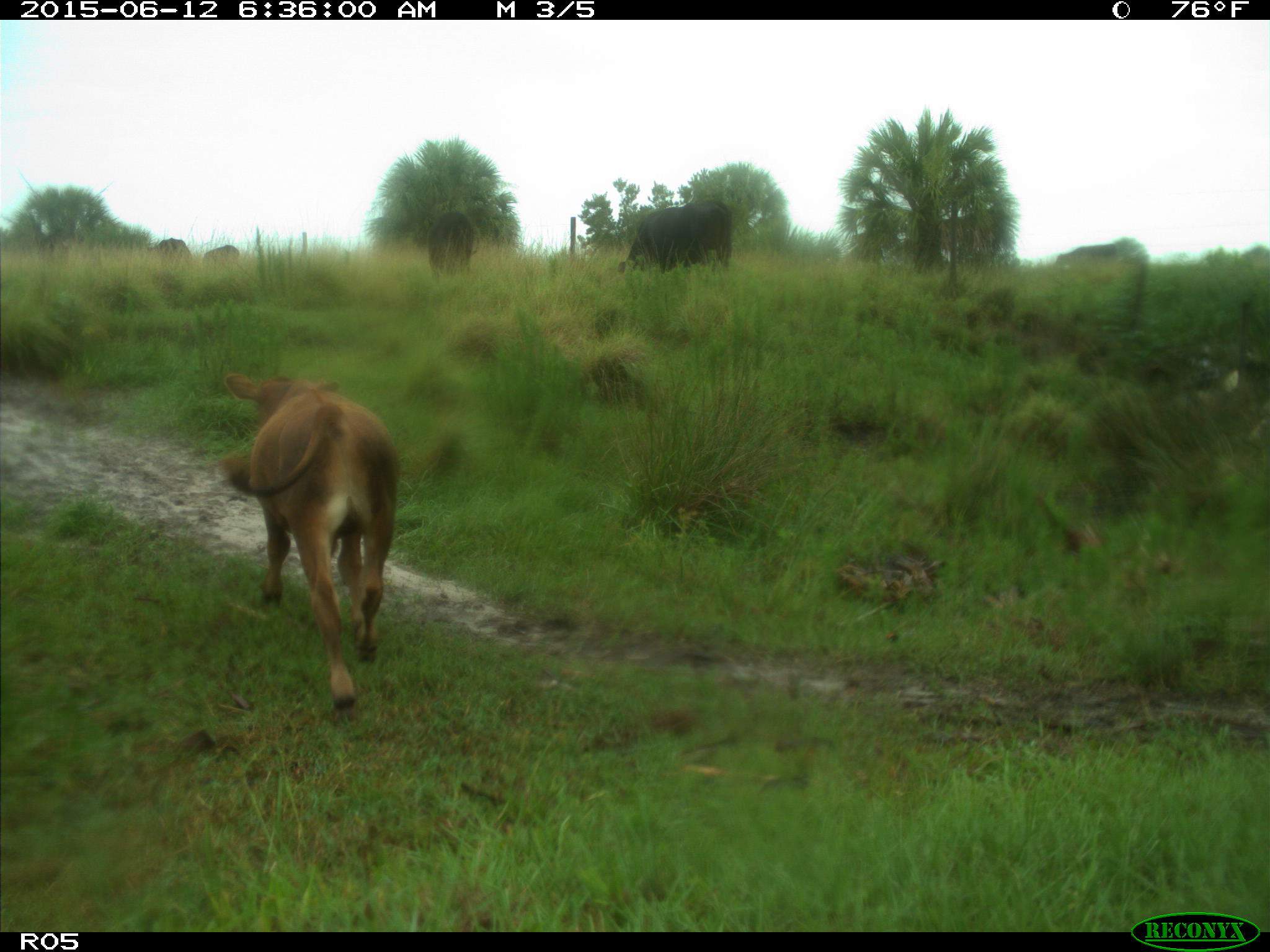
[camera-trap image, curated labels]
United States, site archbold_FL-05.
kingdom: Animalia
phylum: Chordata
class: Mammalia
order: Artiodactyla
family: Bovidae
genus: Bos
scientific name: Bos taurus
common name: domestic cow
Bos taurus (domestic cow).